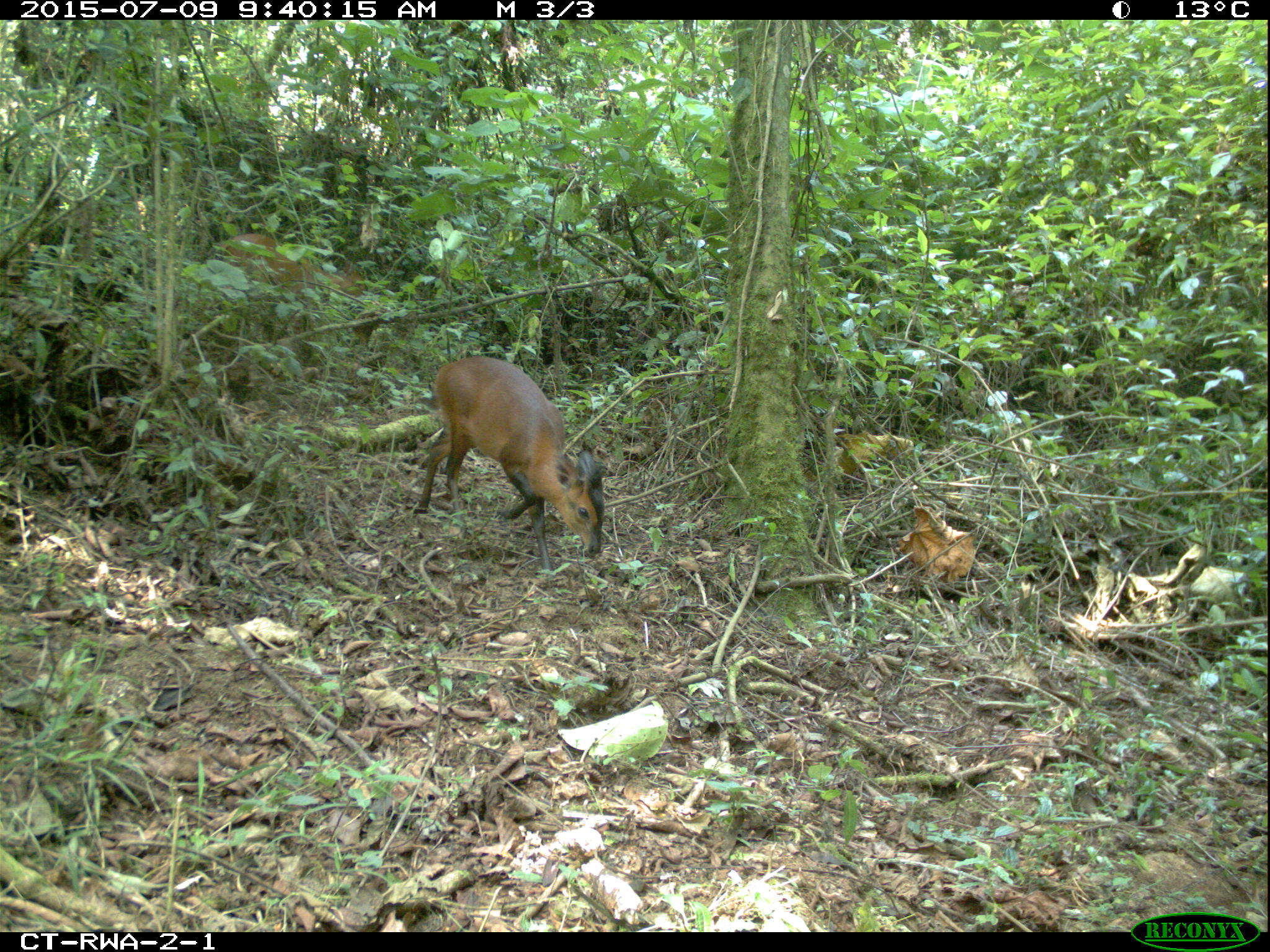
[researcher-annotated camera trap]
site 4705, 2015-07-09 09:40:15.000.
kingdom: Animalia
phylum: Chordata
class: Mammalia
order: Artiodactyla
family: Bovidae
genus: Cephalophus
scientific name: Cephalophus nigrifrons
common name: black-fronted duiker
Cephalophus nigrifrons (black-fronted duiker), count 2.